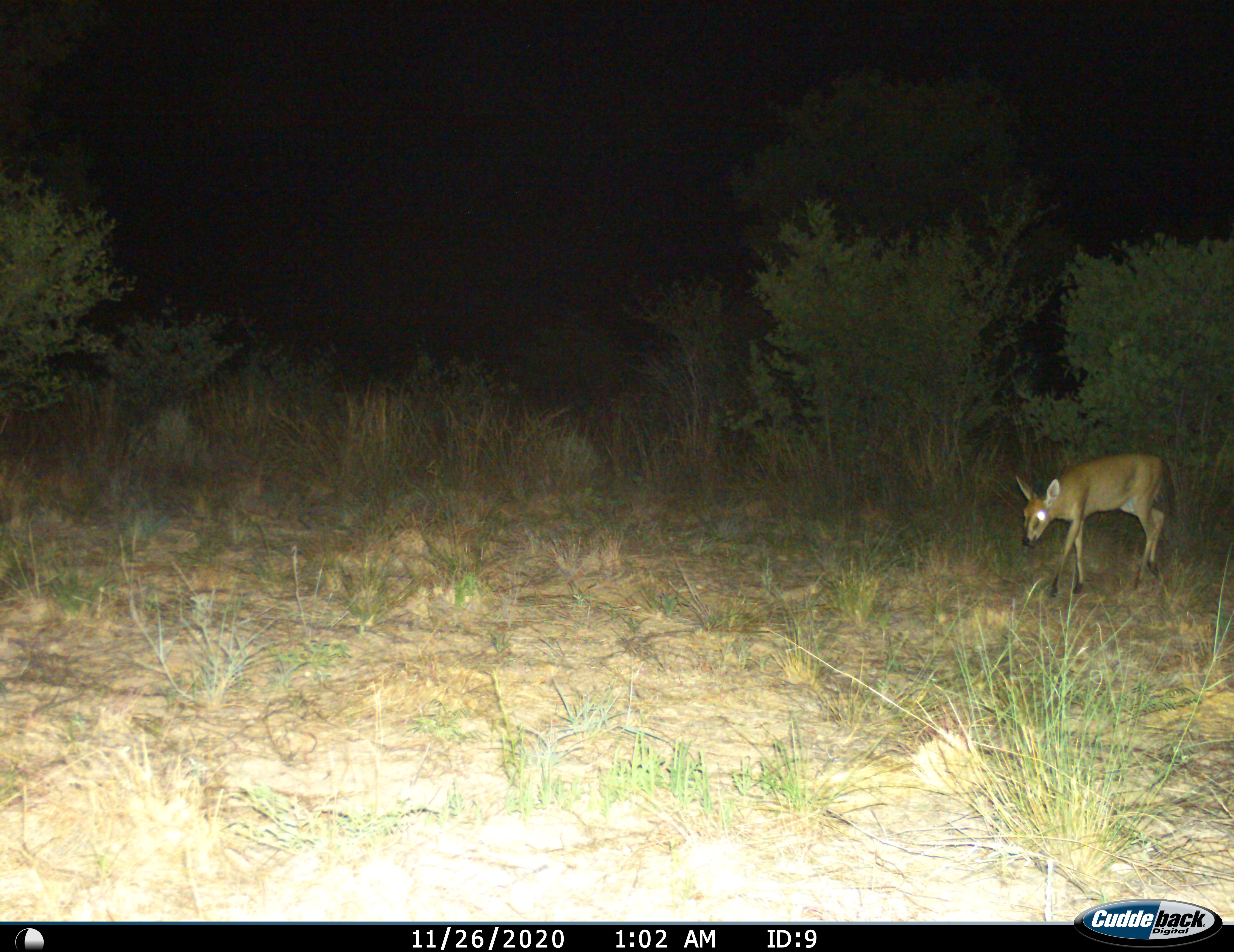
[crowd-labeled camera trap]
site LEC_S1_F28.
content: unidentified animal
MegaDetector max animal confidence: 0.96